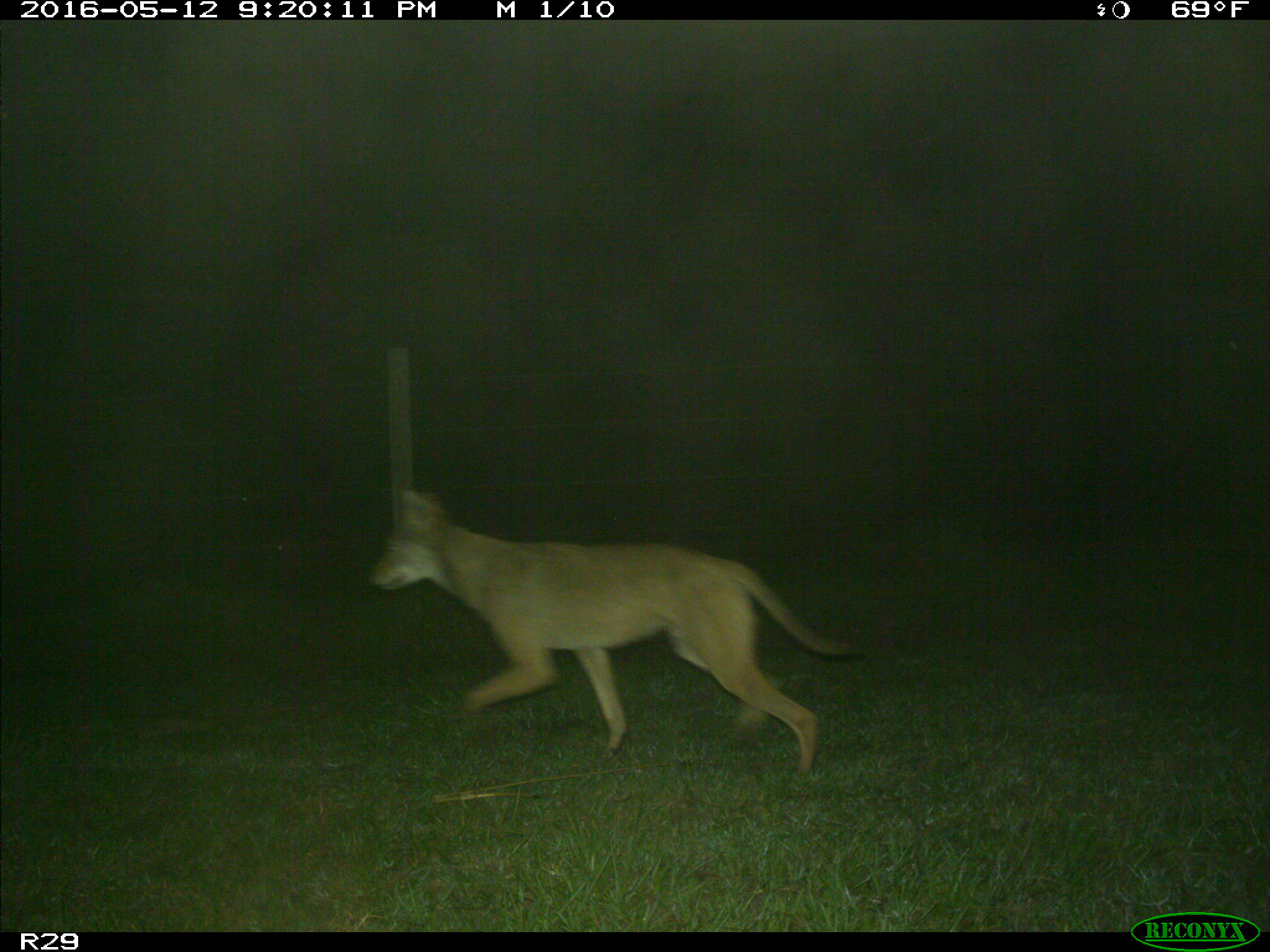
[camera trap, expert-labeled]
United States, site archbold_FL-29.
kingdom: Animalia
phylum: Chordata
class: Mammalia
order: Carnivora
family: Canidae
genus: Canis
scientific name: Canis latrans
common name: coyote